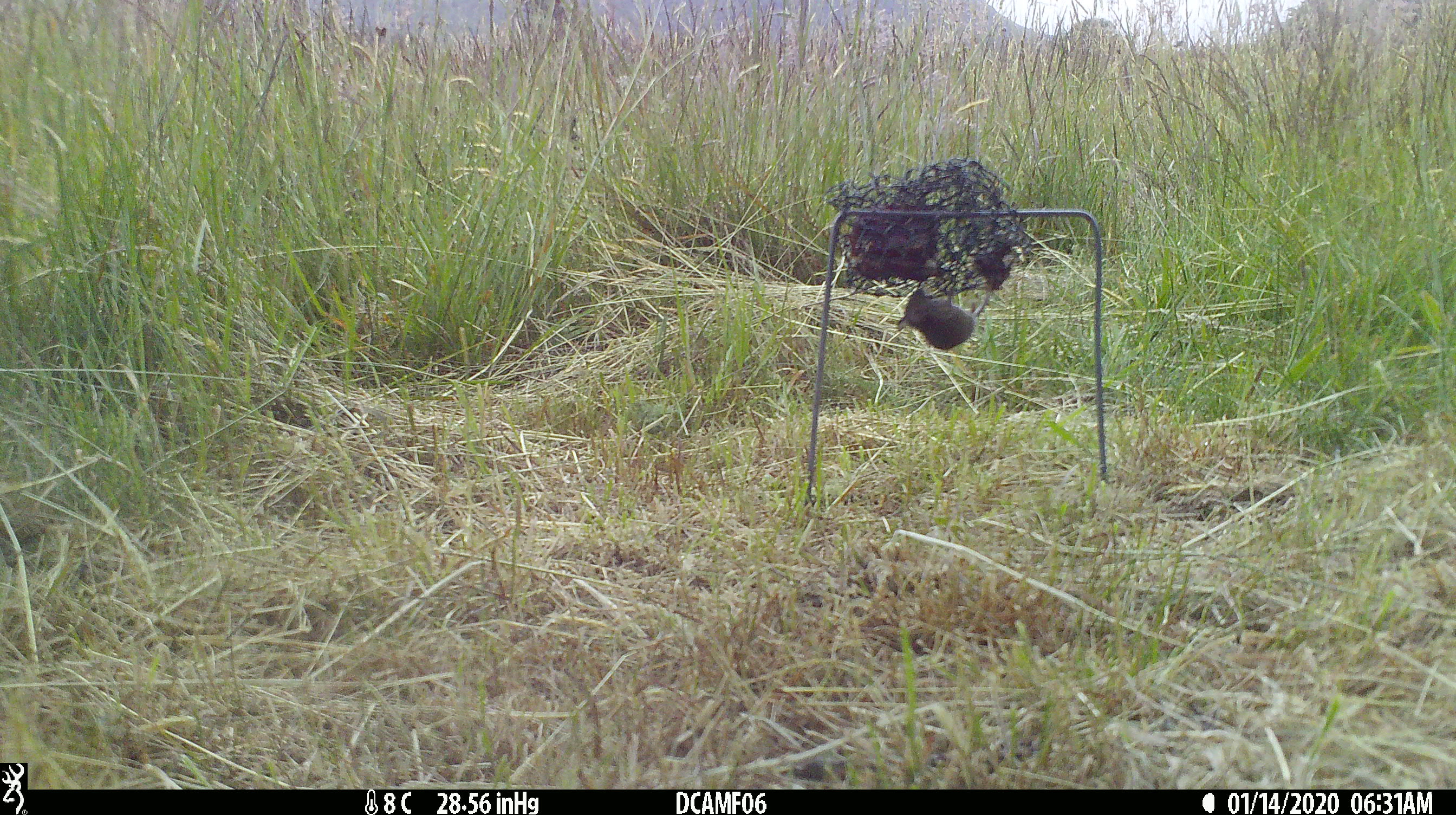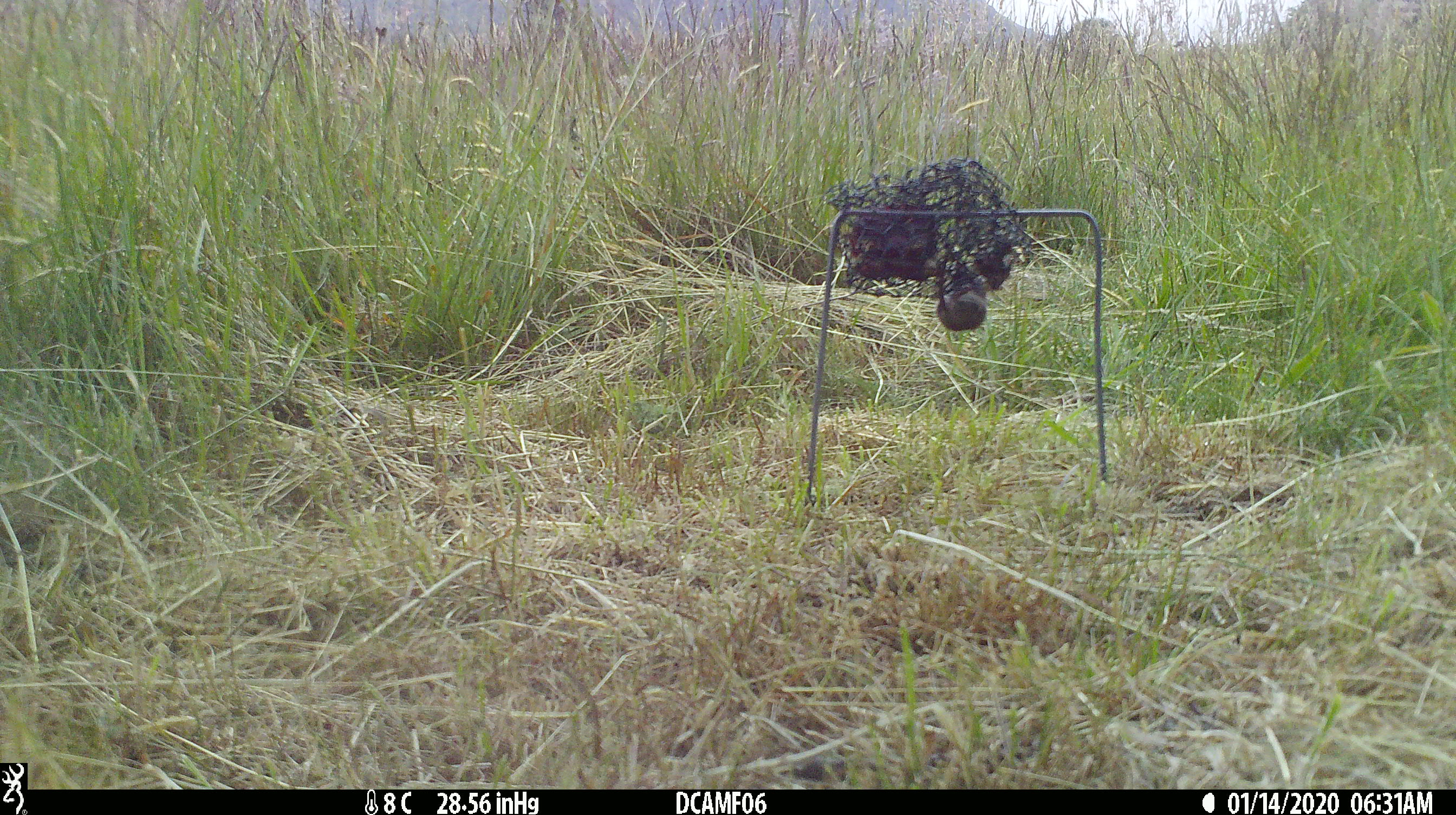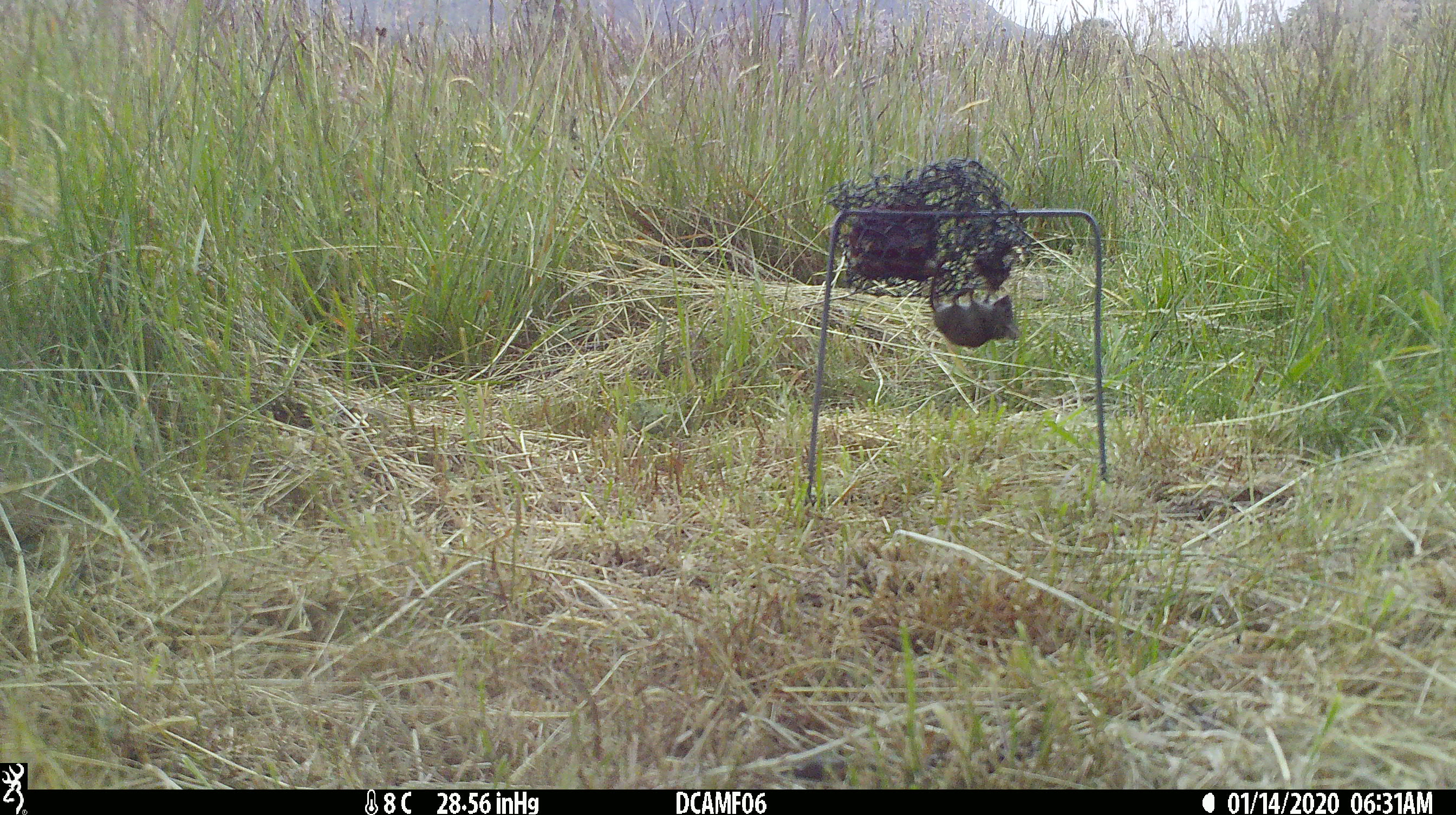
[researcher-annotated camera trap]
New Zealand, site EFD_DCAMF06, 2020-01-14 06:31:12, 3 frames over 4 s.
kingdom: Animalia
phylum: Chordata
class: Mammalia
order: Rodentia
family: Muridae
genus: Mus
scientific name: Mus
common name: mouse